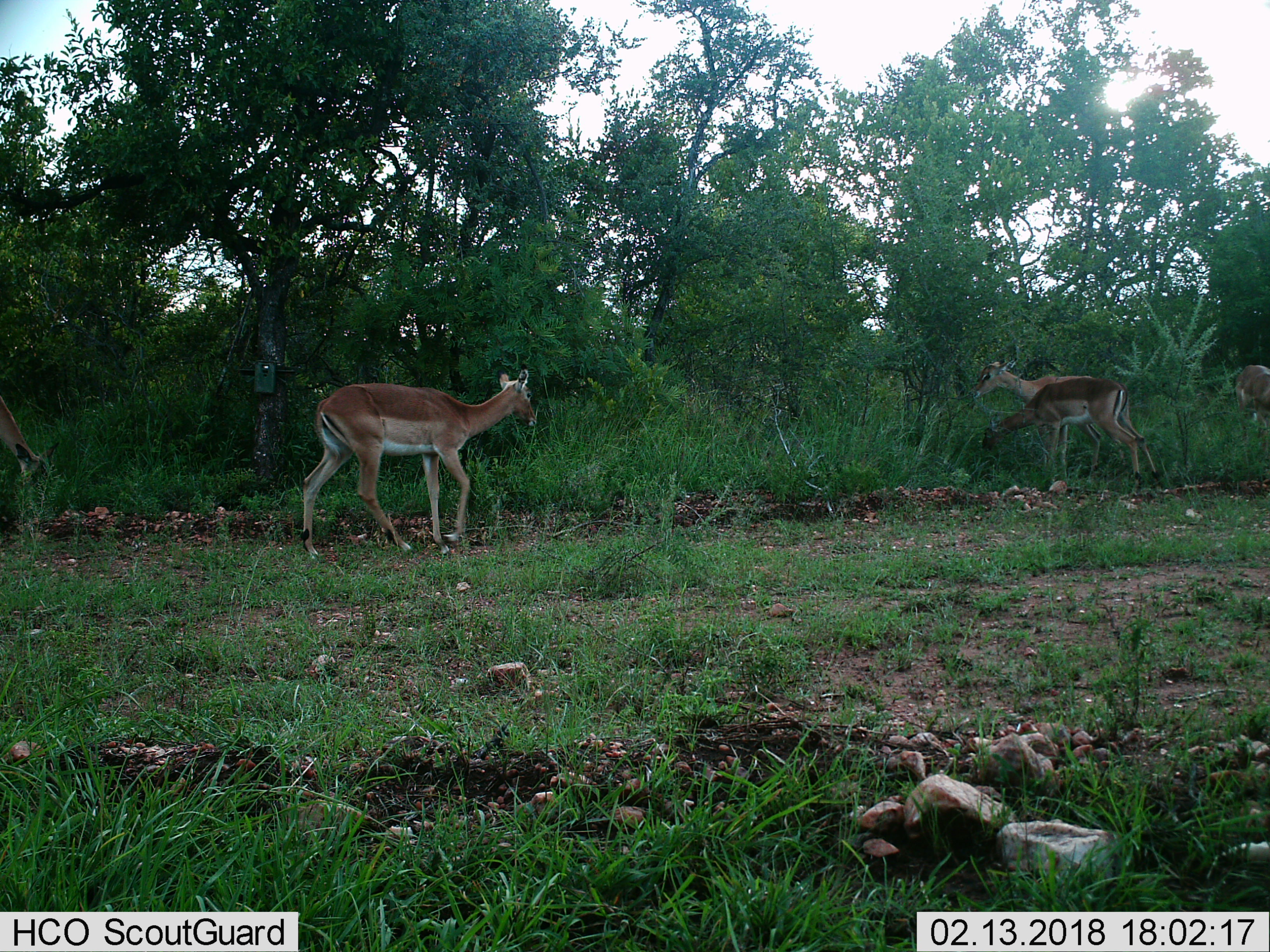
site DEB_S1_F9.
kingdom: Animalia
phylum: Chordata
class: Mammalia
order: Artiodactyla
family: Bovidae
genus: Aepyceros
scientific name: Aepyceros melampus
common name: impala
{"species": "impala (Aepyceros melampus)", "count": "4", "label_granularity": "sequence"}